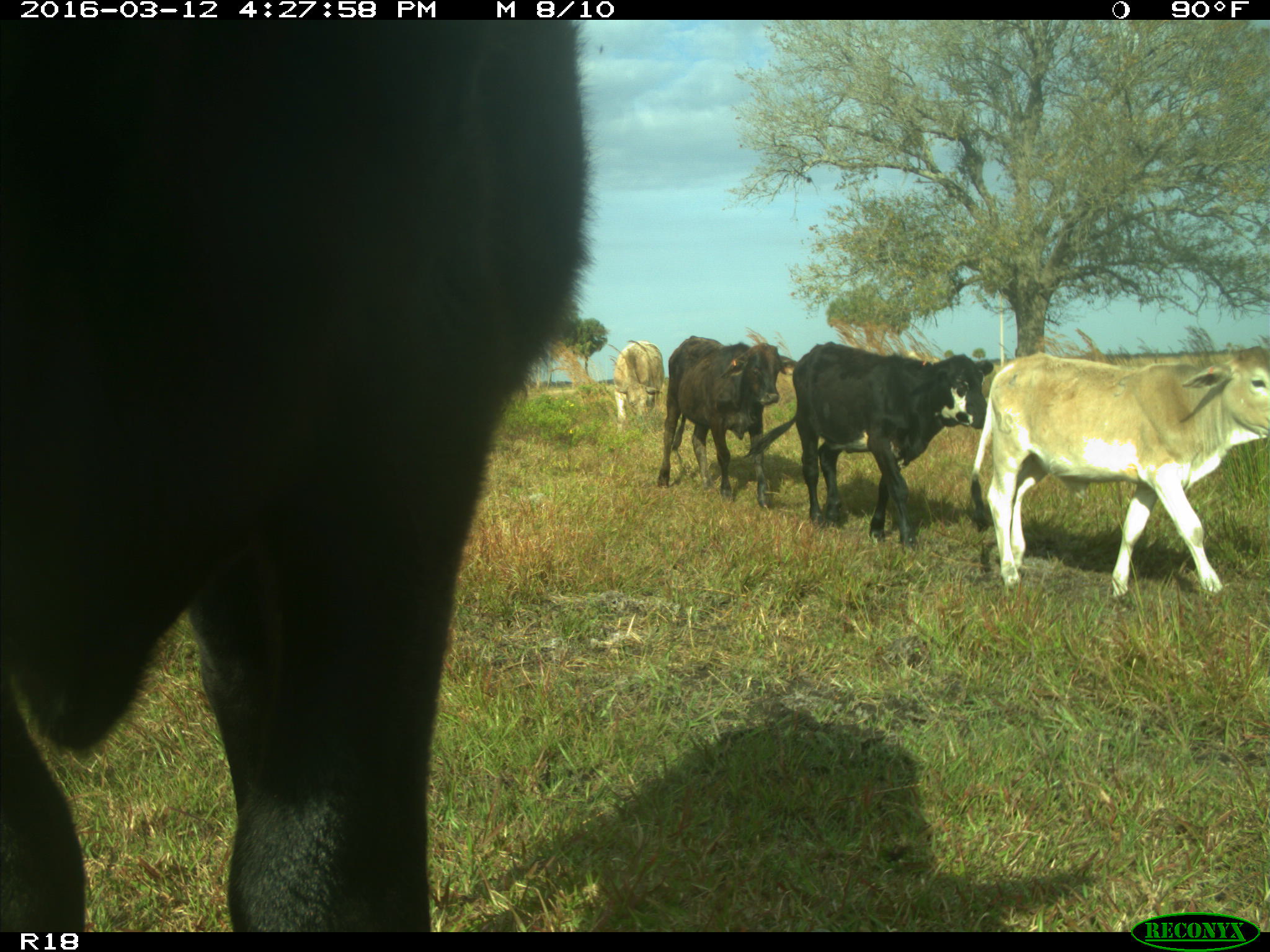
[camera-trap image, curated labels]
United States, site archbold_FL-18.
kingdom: Animalia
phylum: Chordata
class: Mammalia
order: Artiodactyla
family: Bovidae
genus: Bos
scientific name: Bos taurus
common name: domestic cow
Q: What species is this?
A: Bos taurus (domestic cow).